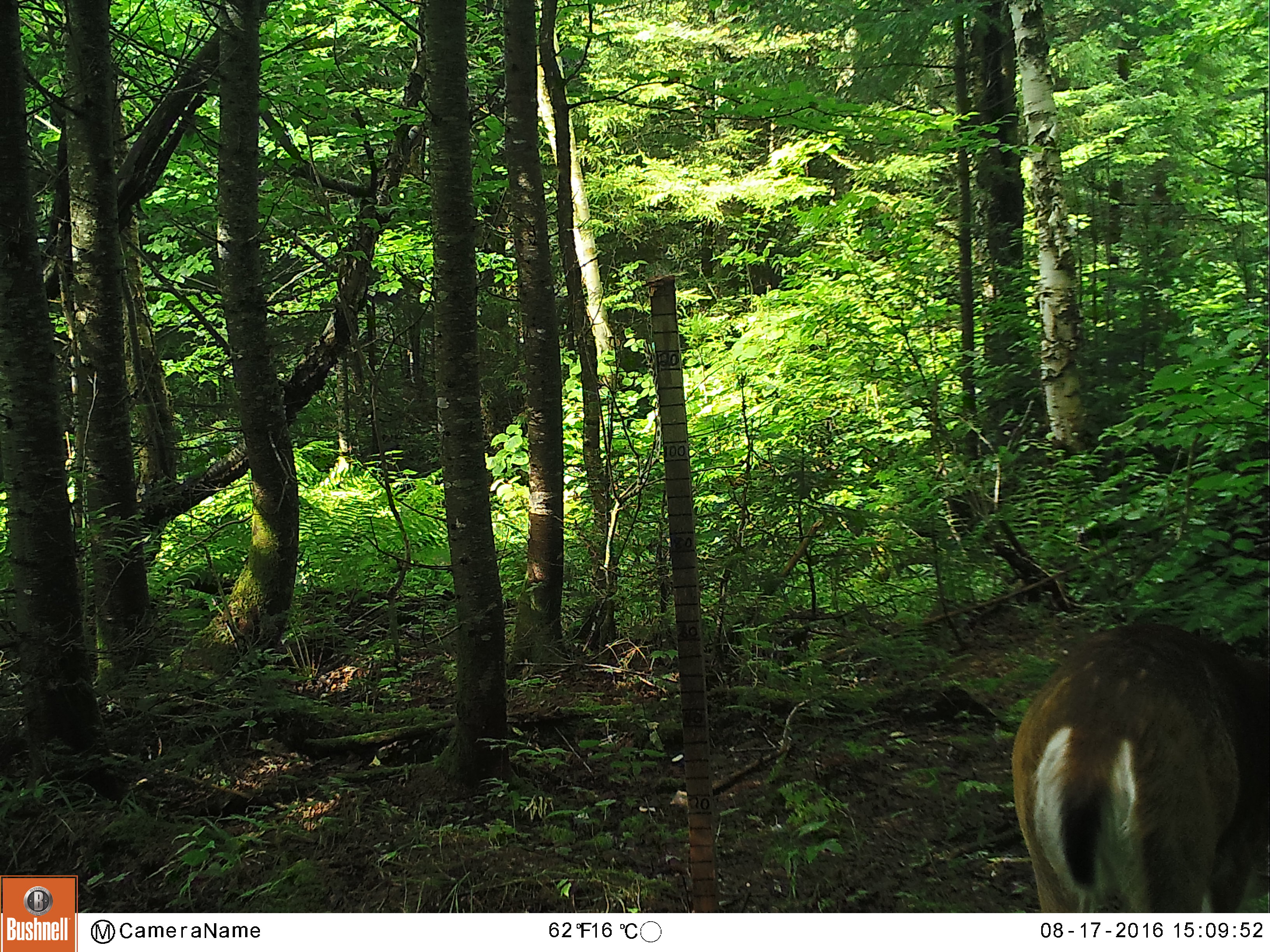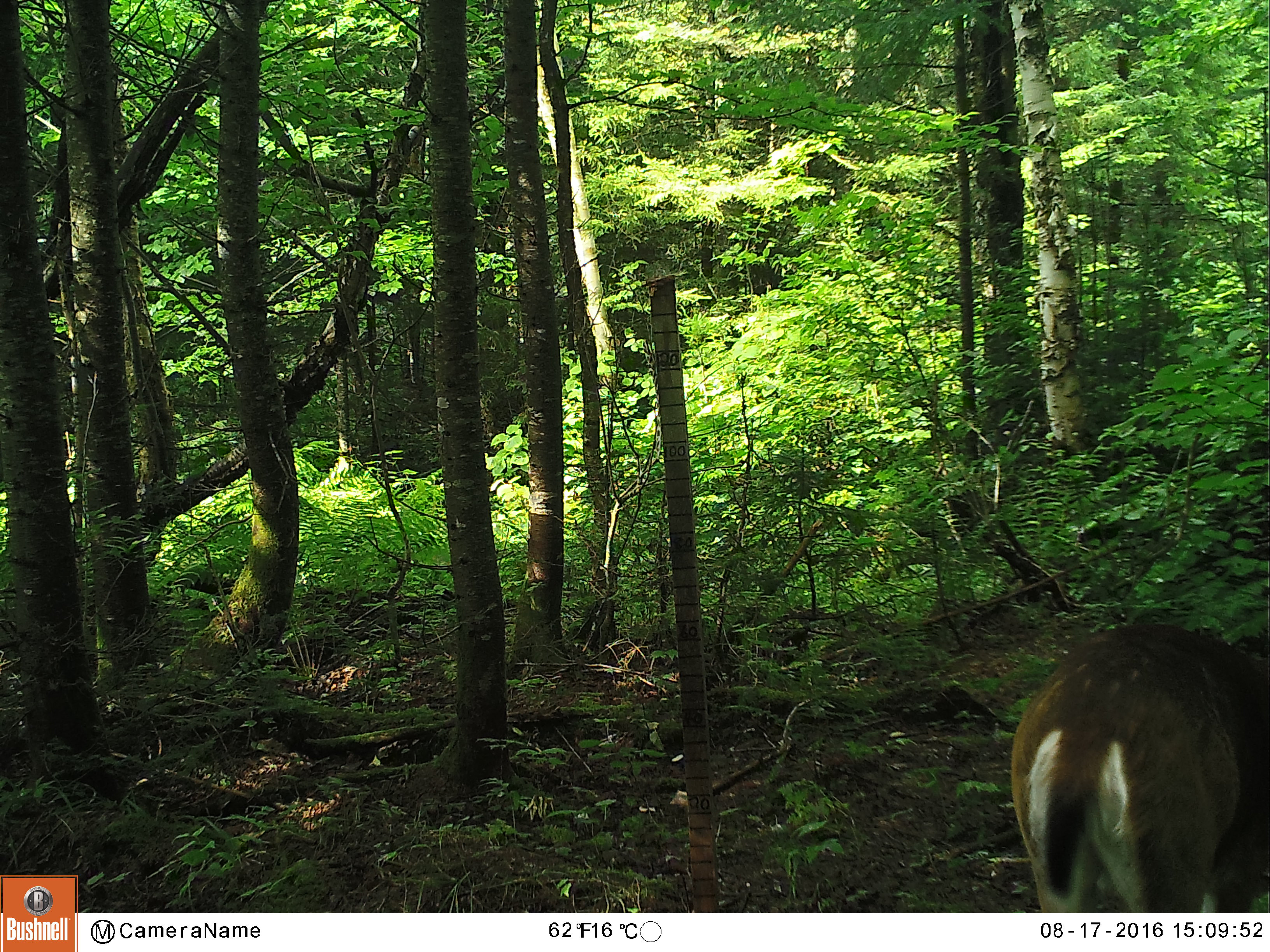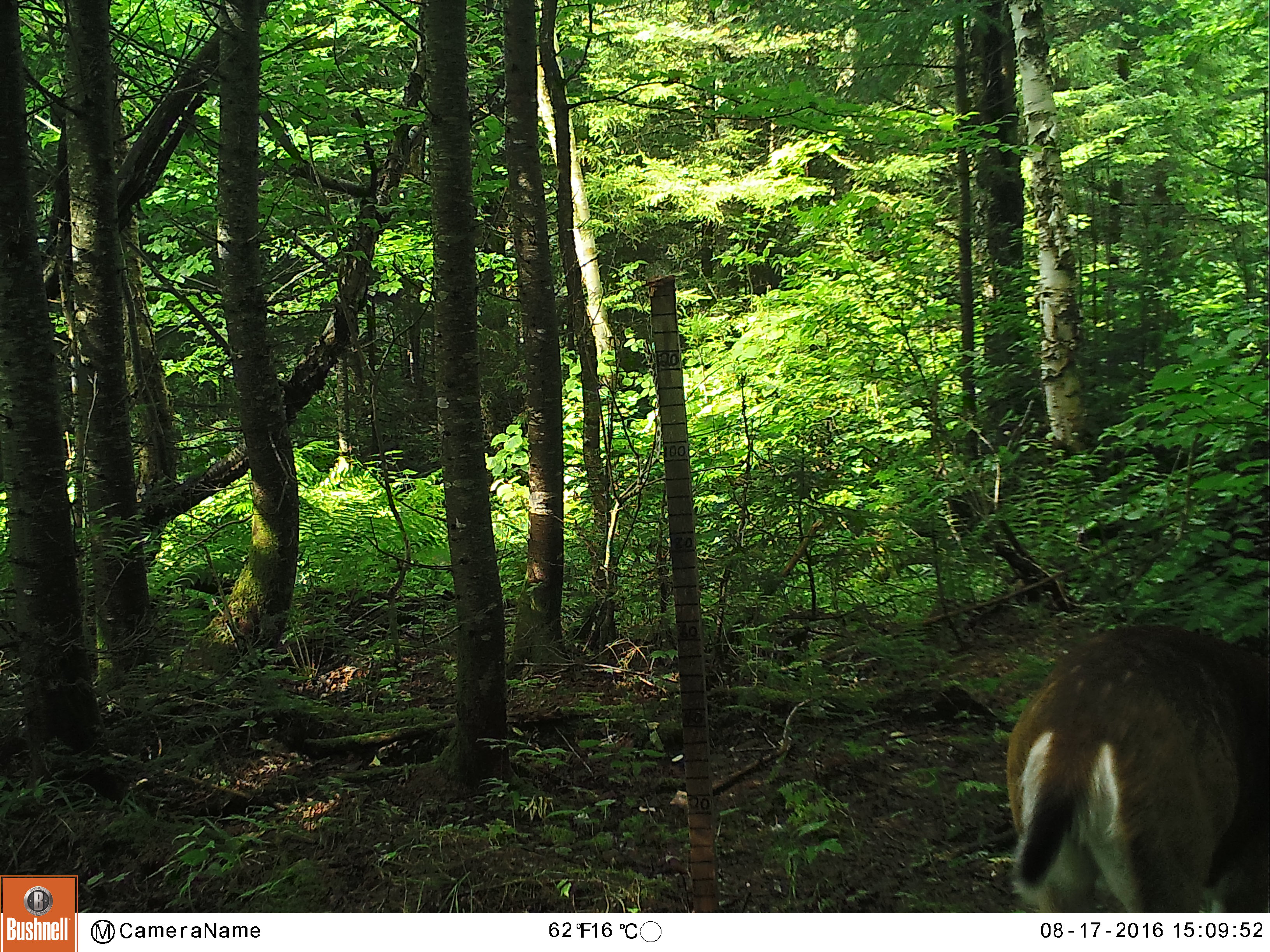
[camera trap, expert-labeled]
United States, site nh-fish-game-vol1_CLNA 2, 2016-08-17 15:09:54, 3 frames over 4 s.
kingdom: Animalia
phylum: Chordata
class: Mammalia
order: Artiodactyla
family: Cervidae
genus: Odocoileus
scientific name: Odocoileus virginianus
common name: white-tailed deer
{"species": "white-tailed deer (Odocoileus virginianus)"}